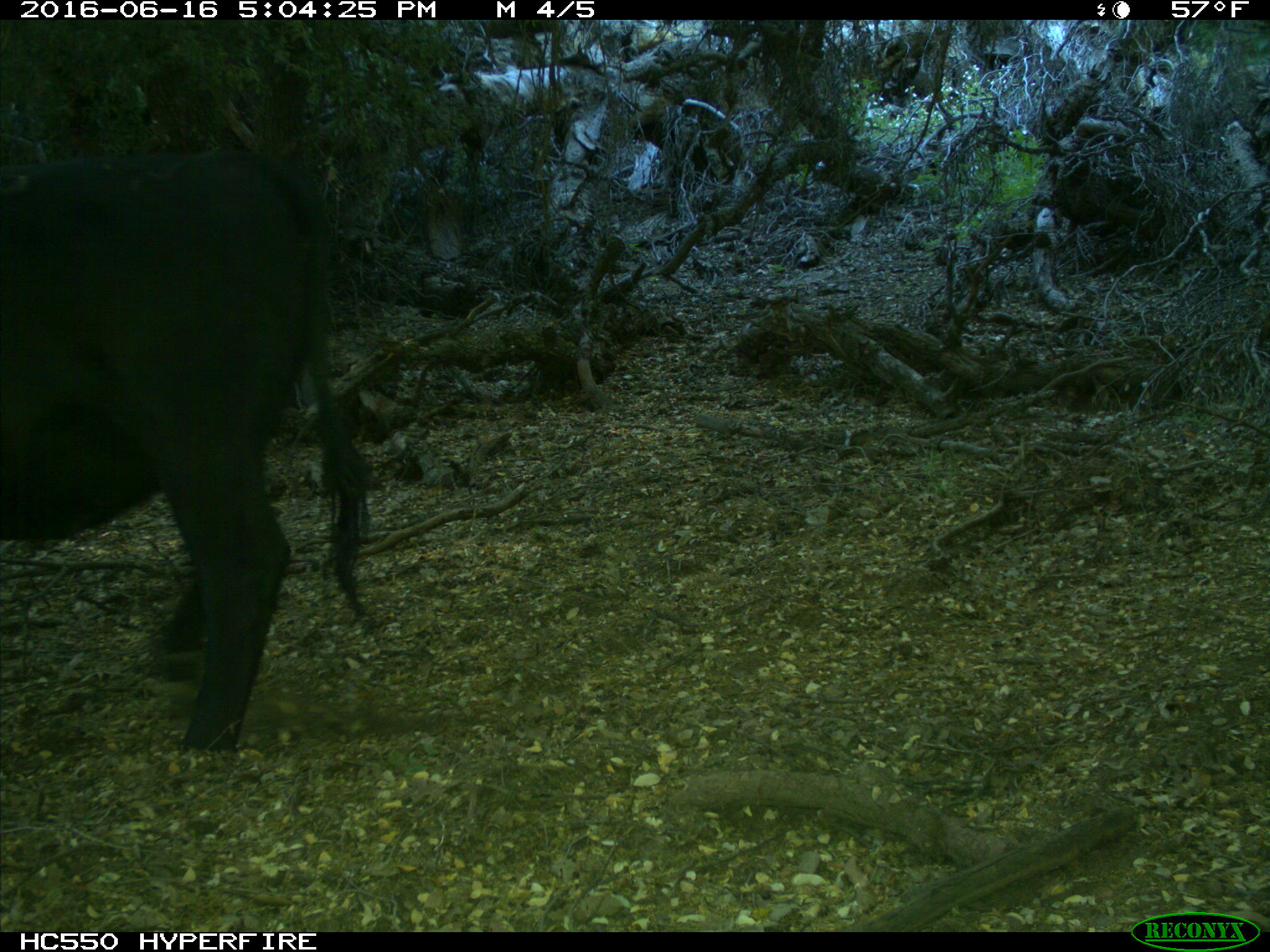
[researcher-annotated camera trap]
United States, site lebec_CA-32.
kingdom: Animalia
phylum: Chordata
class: Mammalia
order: Artiodactyla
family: Bovidae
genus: Bos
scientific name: Bos taurus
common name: domestic cow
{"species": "Bos taurus (domestic cow)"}